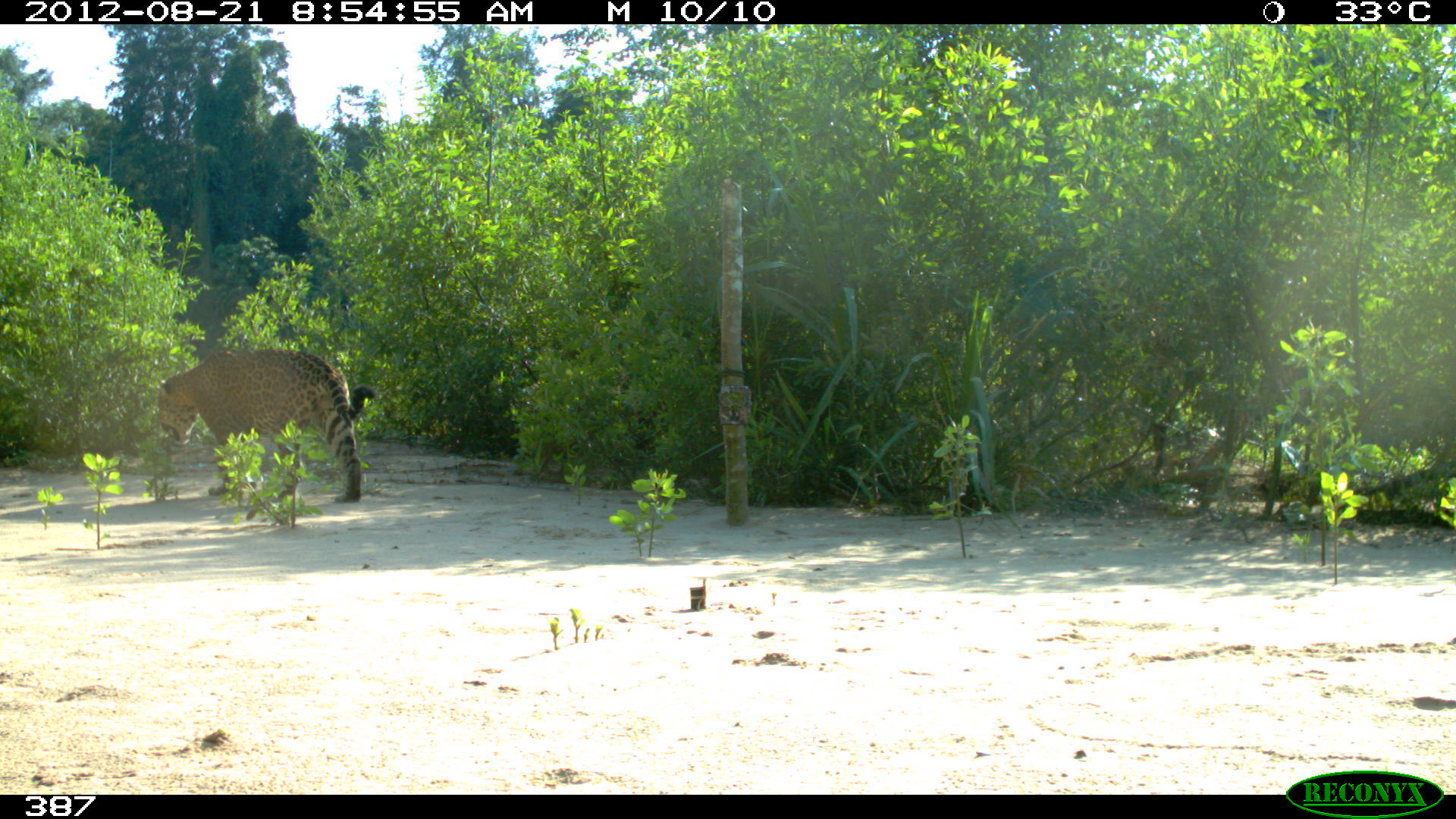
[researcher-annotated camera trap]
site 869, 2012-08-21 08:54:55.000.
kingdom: Animalia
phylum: Chordata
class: Mammalia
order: Carnivora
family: Felidae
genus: Panthera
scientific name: Panthera onca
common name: jaguar